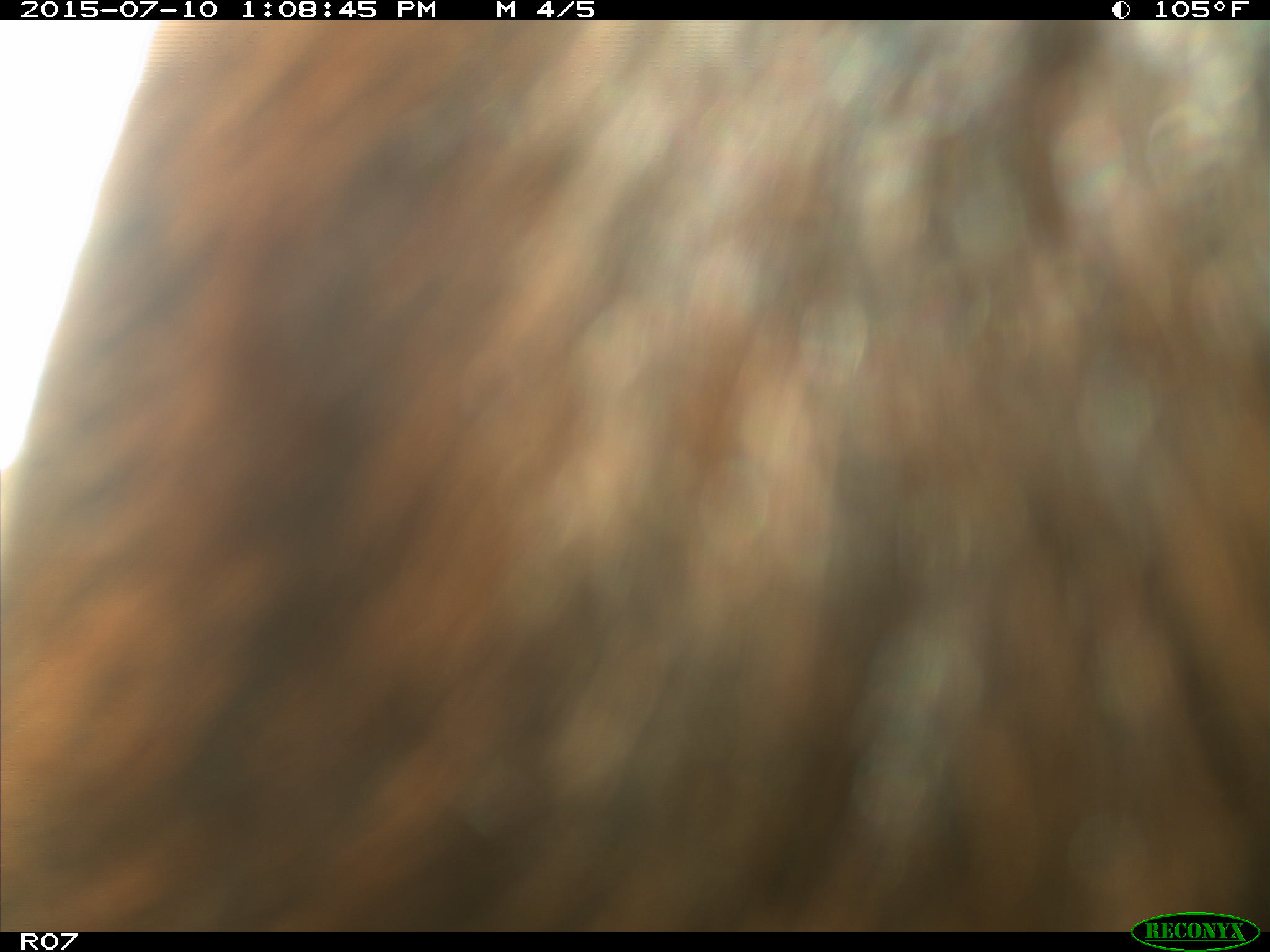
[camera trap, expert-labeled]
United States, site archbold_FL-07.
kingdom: Animalia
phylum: Chordata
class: Mammalia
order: Artiodactyla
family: Bovidae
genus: Bos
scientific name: Bos taurus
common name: domestic cow